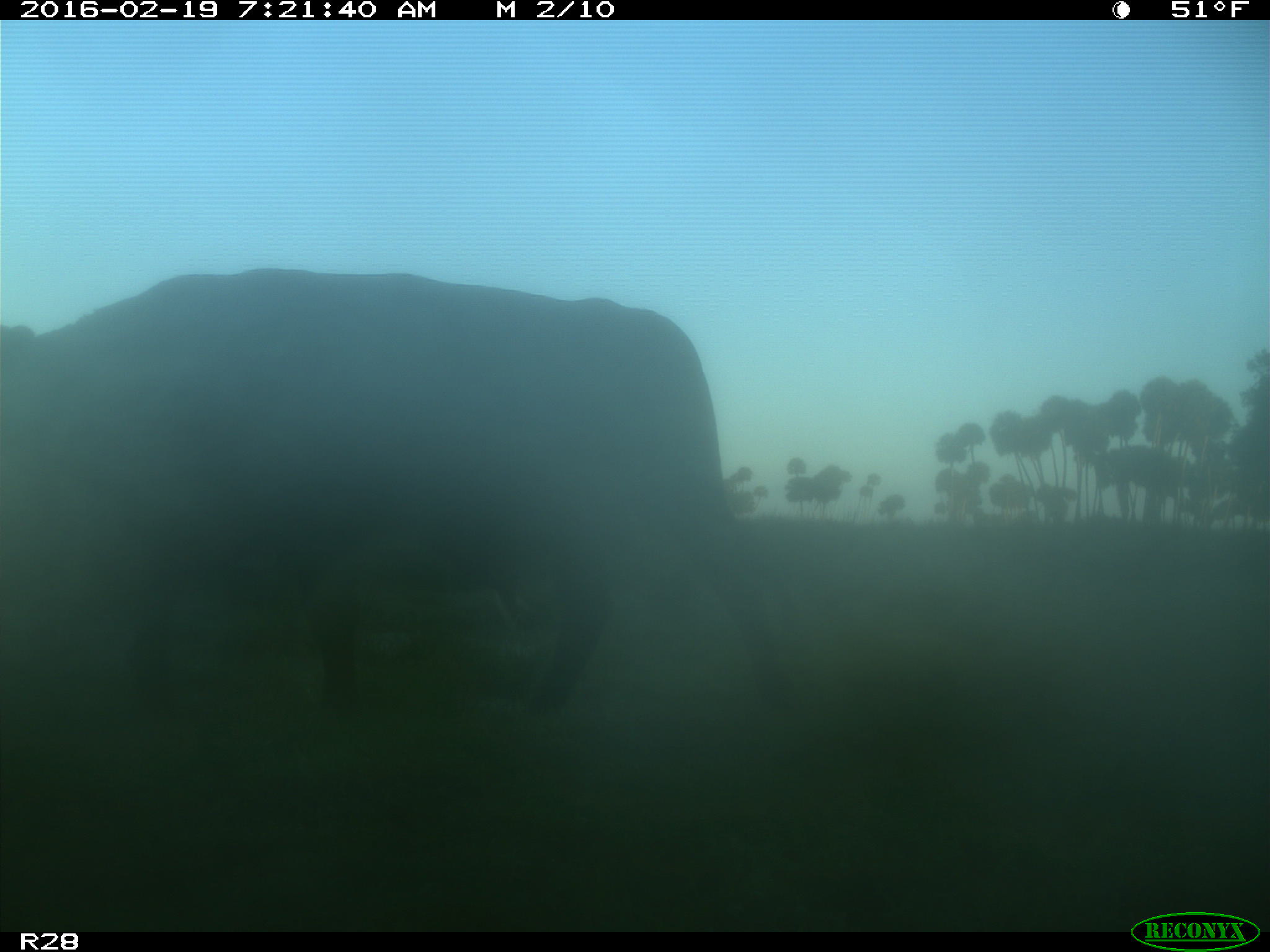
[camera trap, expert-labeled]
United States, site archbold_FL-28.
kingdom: Animalia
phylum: Chordata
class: Mammalia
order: Artiodactyla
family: Bovidae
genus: Bos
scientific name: Bos taurus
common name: domestic cow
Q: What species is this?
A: Bos taurus (domestic cow).